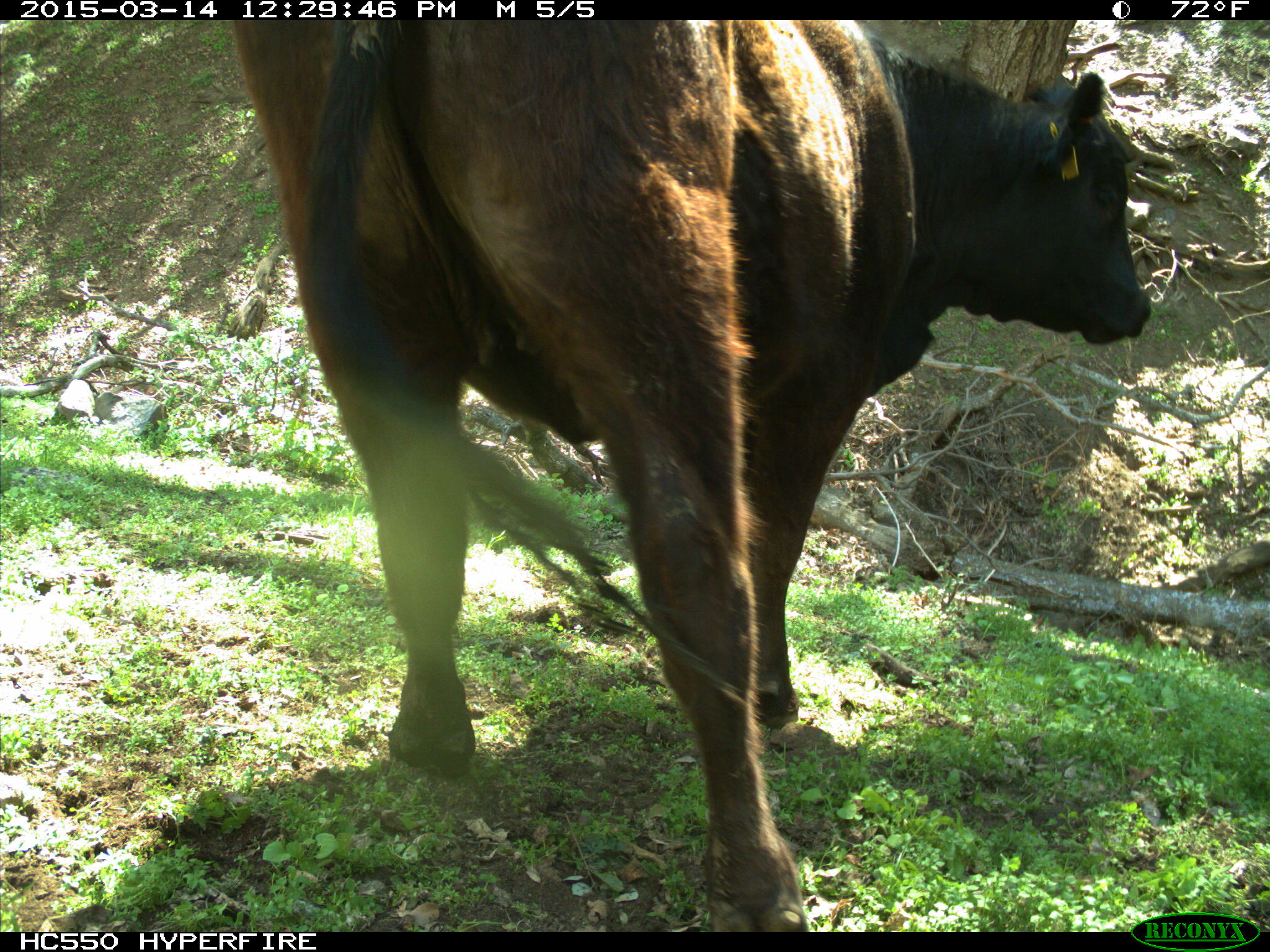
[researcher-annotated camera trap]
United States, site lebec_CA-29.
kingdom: Animalia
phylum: Chordata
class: Mammalia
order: Artiodactyla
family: Bovidae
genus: Bos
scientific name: Bos taurus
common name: domestic cow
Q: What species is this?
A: Bos taurus (domestic cow).